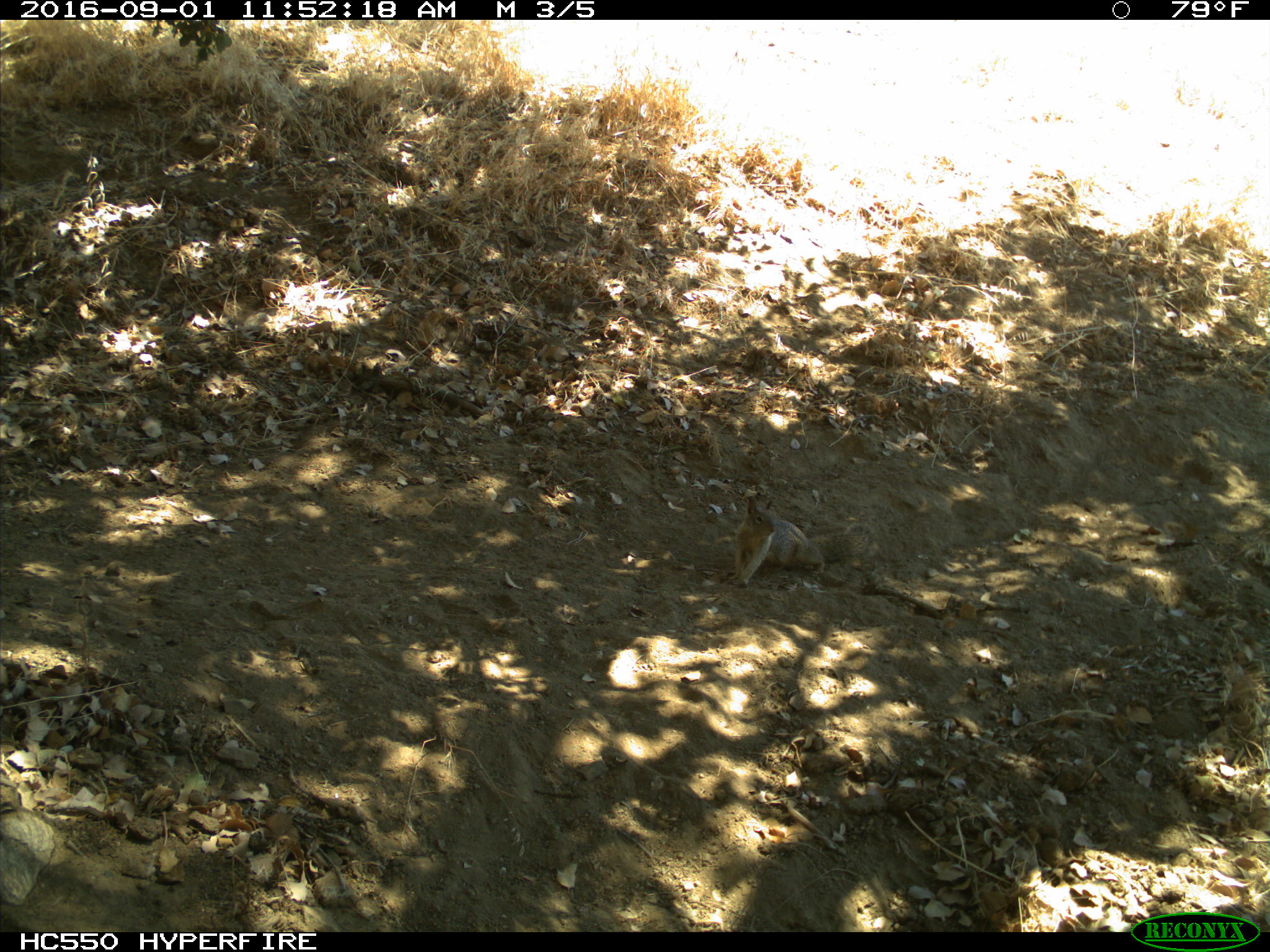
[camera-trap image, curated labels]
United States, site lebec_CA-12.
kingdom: Animalia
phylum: Chordata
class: Mammalia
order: Rodentia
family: Sciuridae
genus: Otospermophilus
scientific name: Otospermophilus beecheyi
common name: california ground squirrel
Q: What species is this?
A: Otospermophilus beecheyi (california ground squirrel).